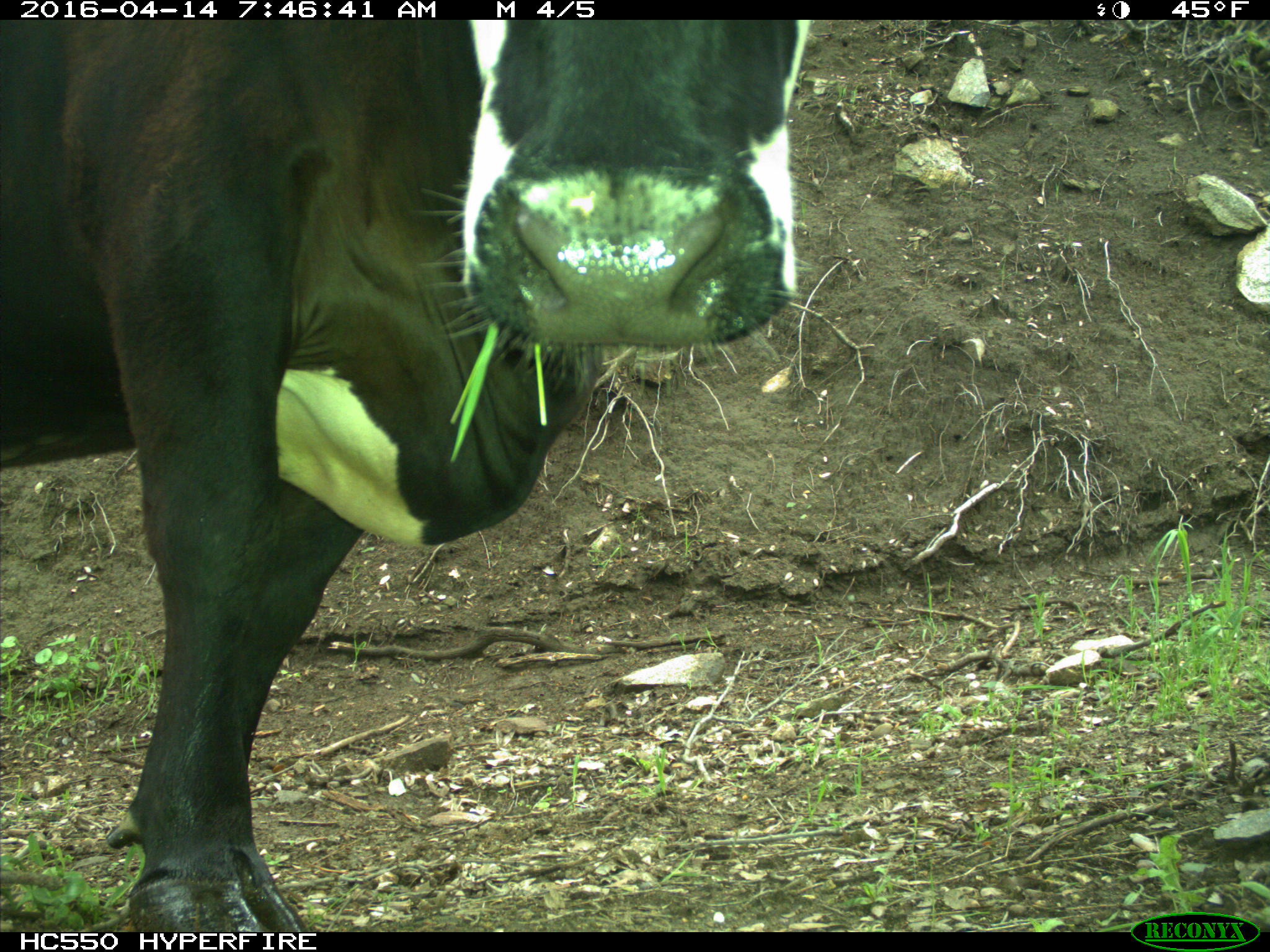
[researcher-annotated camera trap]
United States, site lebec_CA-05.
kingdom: Animalia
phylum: Chordata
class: Mammalia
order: Artiodactyla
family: Bovidae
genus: Bos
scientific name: Bos taurus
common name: domestic cow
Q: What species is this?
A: Bos taurus (domestic cow).